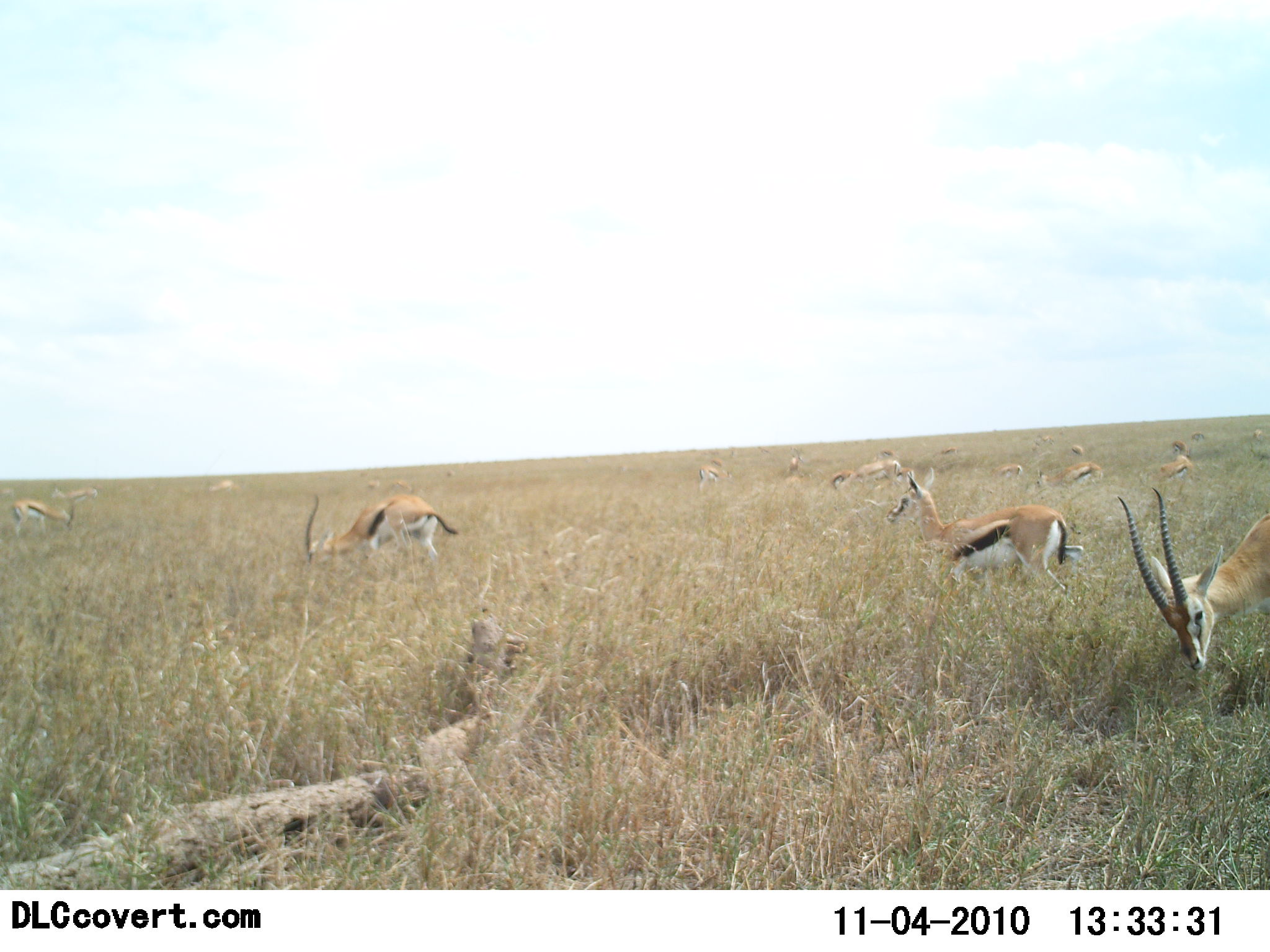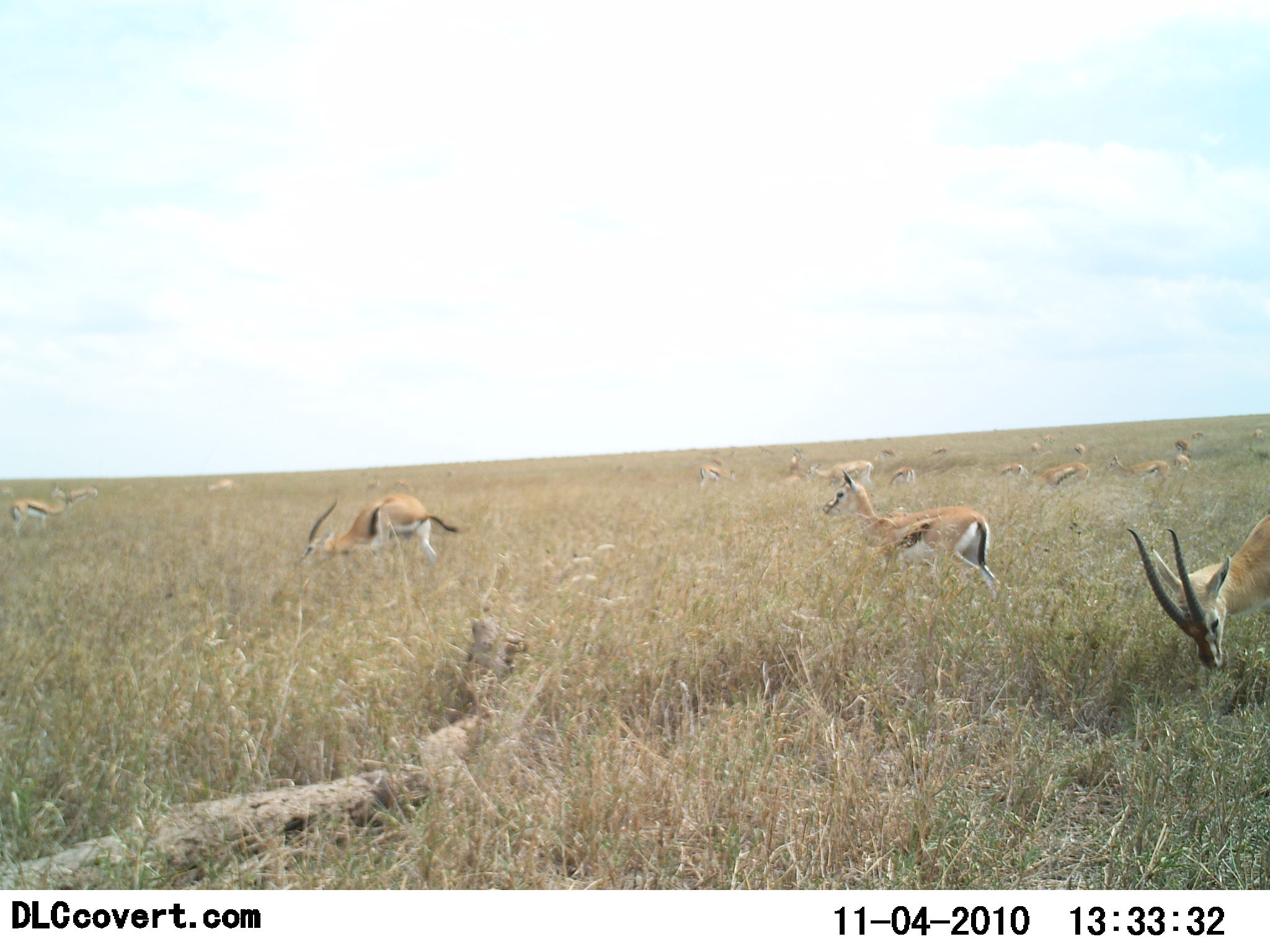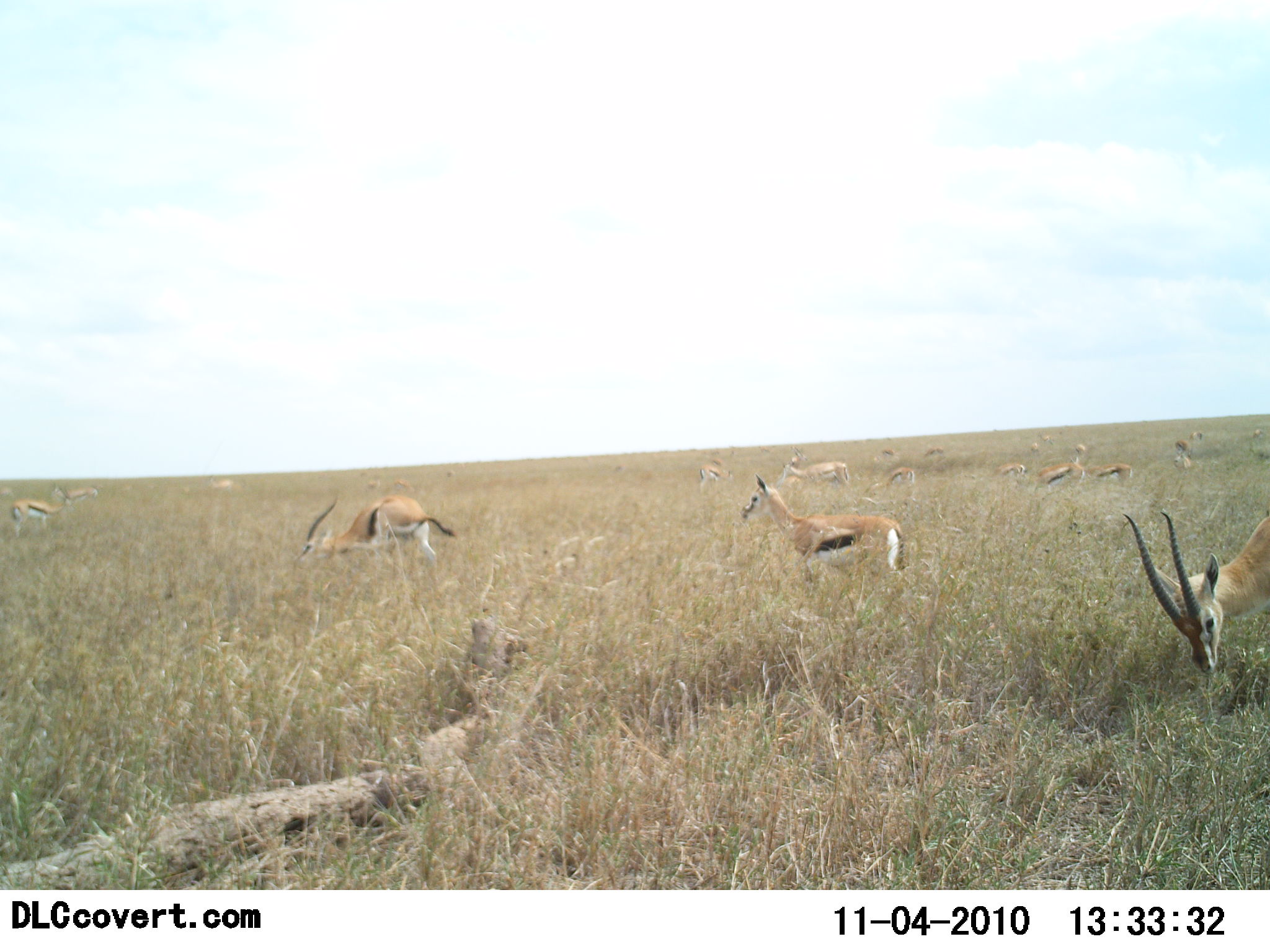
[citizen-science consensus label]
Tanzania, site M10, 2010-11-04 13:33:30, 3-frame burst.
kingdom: Animalia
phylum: Chordata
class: Mammalia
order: Artiodactyla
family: Bovidae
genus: Eudorcas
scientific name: Eudorcas thomsonii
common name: thomson's gazelle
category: gazellethomsons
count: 11-50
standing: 33%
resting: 0%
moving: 53%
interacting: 0%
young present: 0%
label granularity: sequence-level